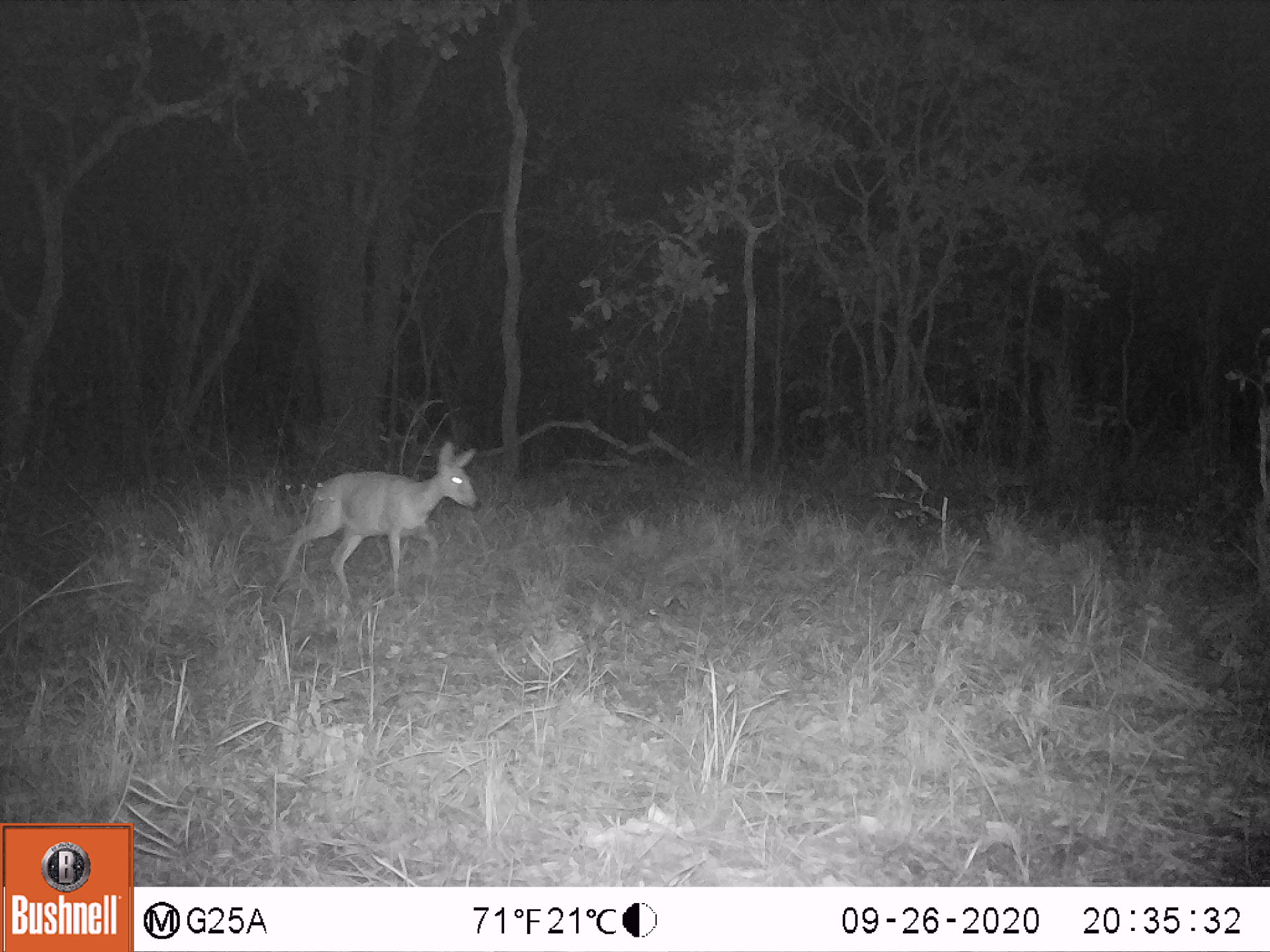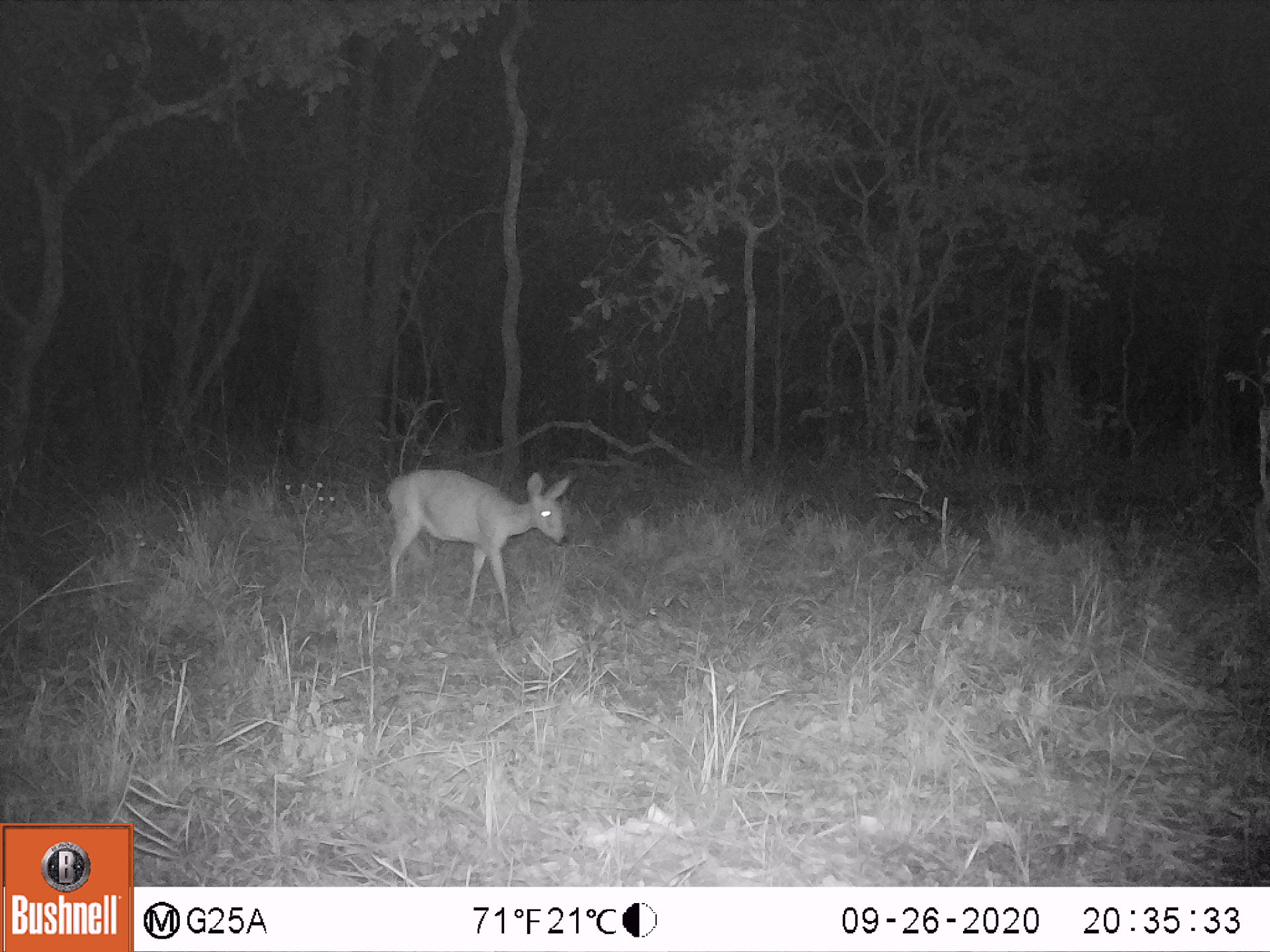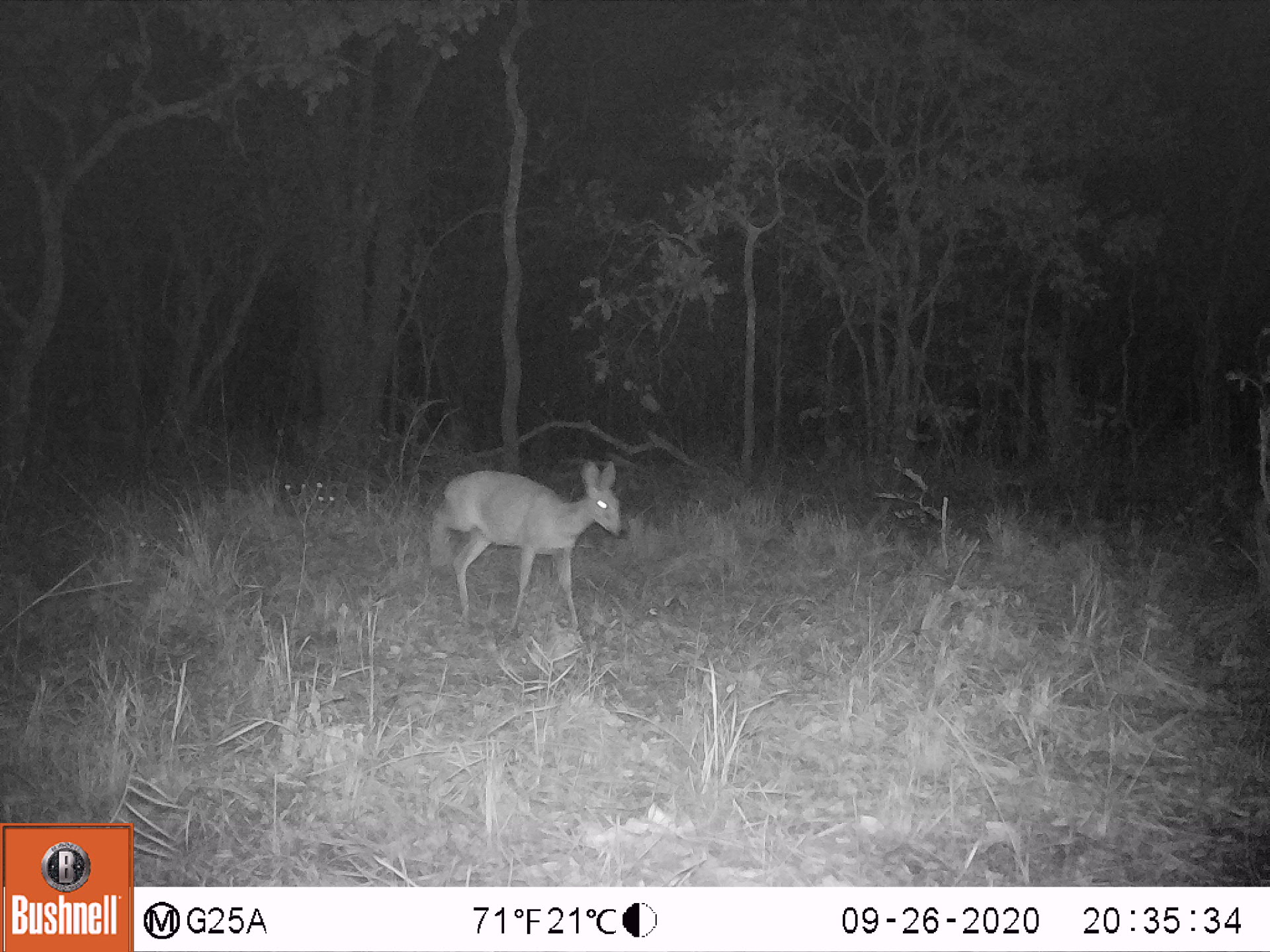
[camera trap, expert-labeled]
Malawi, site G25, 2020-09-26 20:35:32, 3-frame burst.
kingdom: Animalia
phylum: Chordata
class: Mammalia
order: Artiodactyla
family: Bovidae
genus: Sylvicapra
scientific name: Sylvicapra grimmia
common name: common duiker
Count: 1.